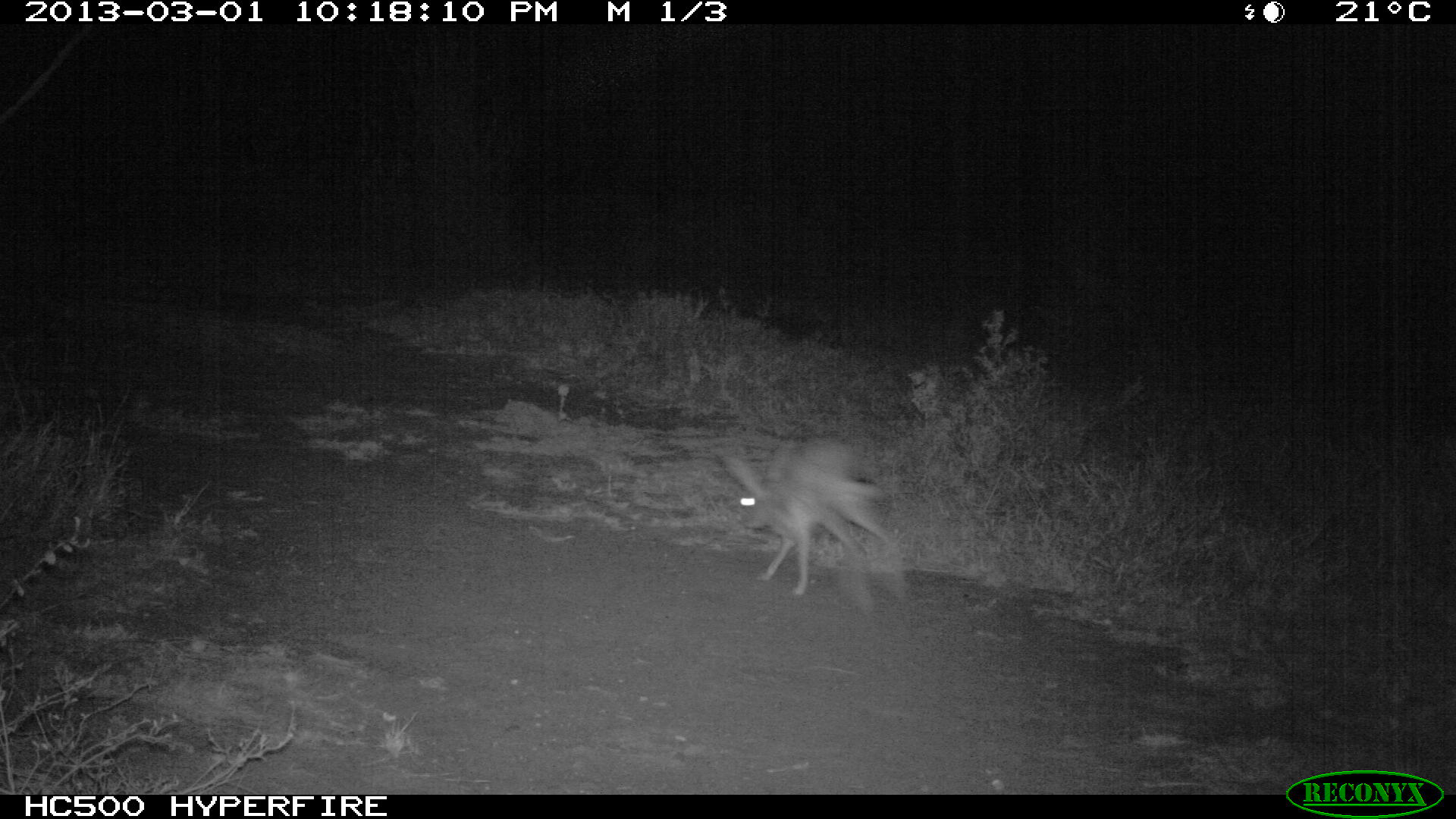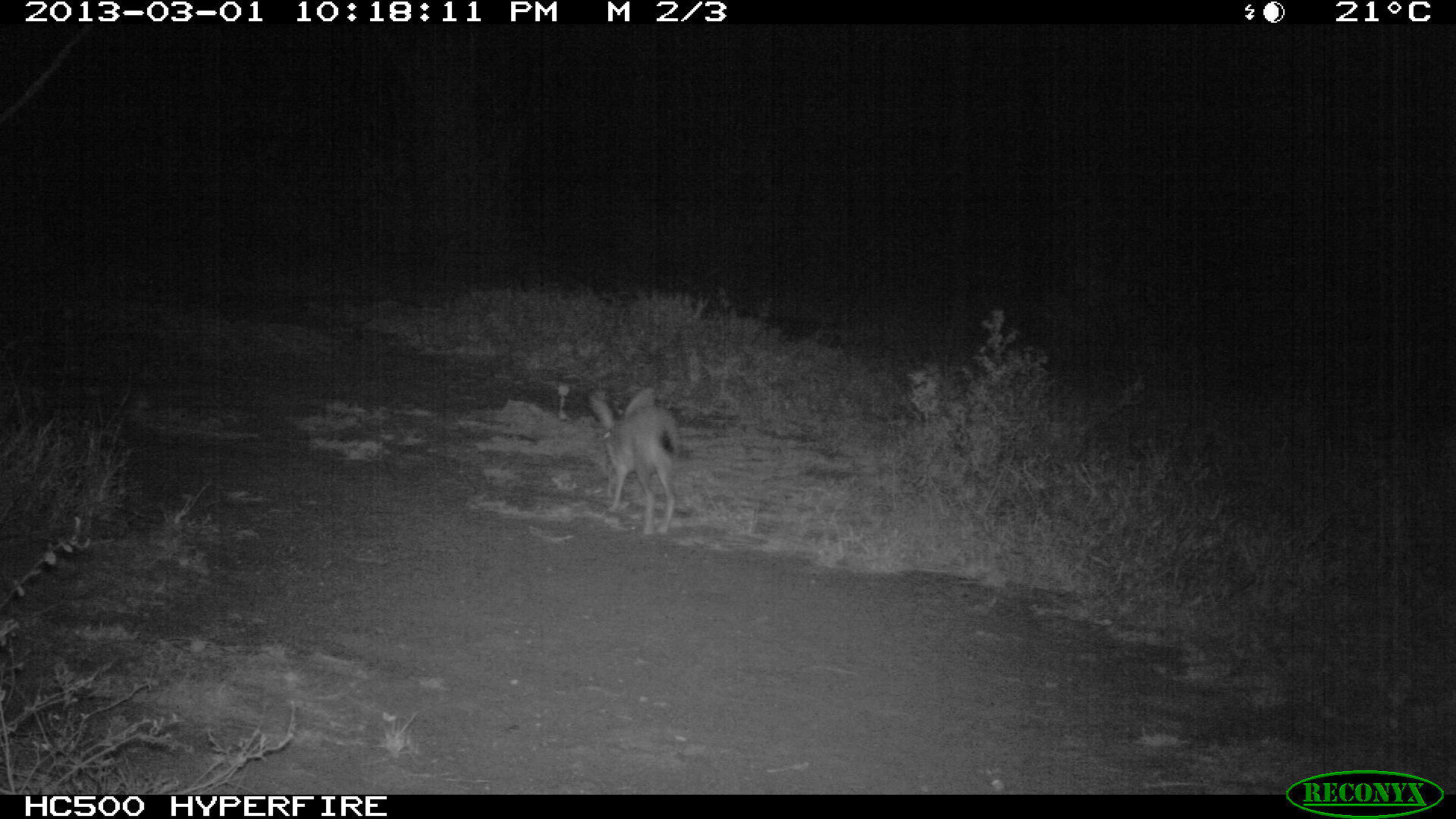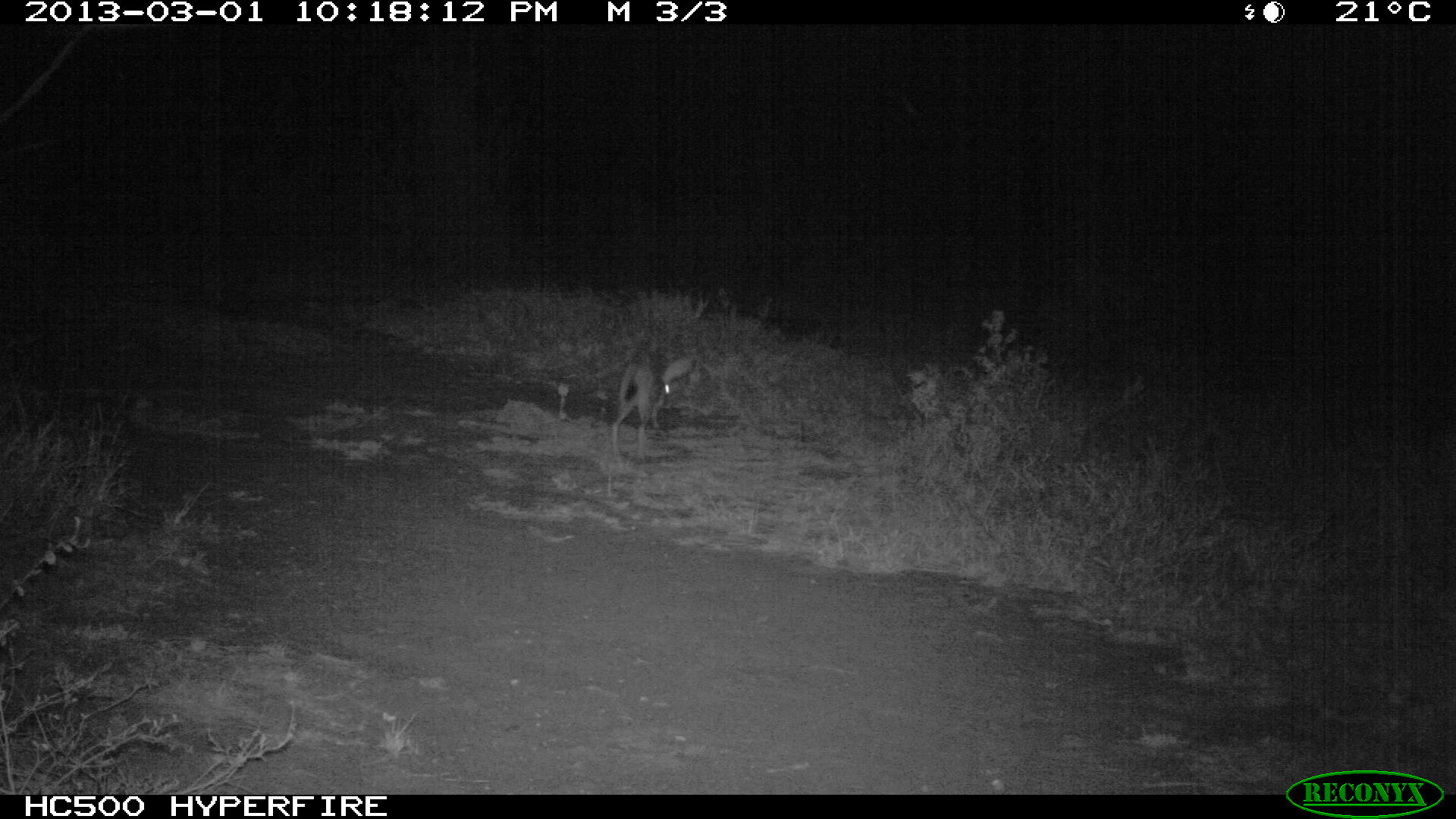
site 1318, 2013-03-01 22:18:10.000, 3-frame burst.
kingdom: Animalia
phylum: Chordata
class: Mammalia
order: Lagomorpha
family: Leporidae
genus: Lepus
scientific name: Lepus saxatilis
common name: scrub hare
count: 1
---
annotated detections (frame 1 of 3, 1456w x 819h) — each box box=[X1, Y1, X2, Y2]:
lepus saxatilis: box=[712, 434, 906, 611]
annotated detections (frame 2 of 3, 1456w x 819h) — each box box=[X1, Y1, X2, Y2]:
lepus saxatilis: box=[585, 388, 685, 538]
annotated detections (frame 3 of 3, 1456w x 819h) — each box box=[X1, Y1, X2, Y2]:
lepus saxatilis: box=[606, 353, 700, 461]